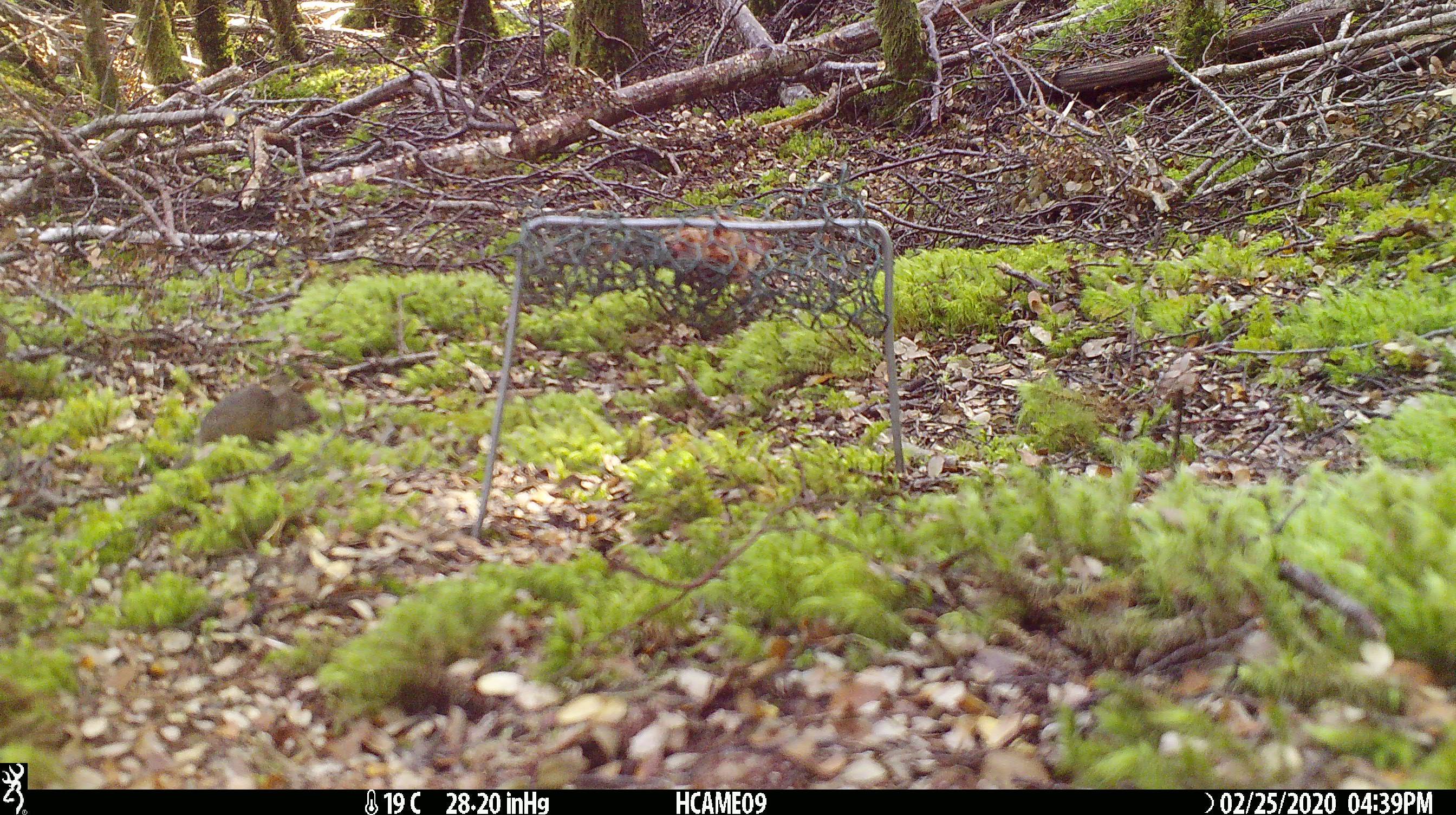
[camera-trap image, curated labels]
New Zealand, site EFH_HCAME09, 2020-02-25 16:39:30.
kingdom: Animalia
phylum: Chordata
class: Mammalia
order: Rodentia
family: Muridae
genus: Mus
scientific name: Mus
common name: mouse